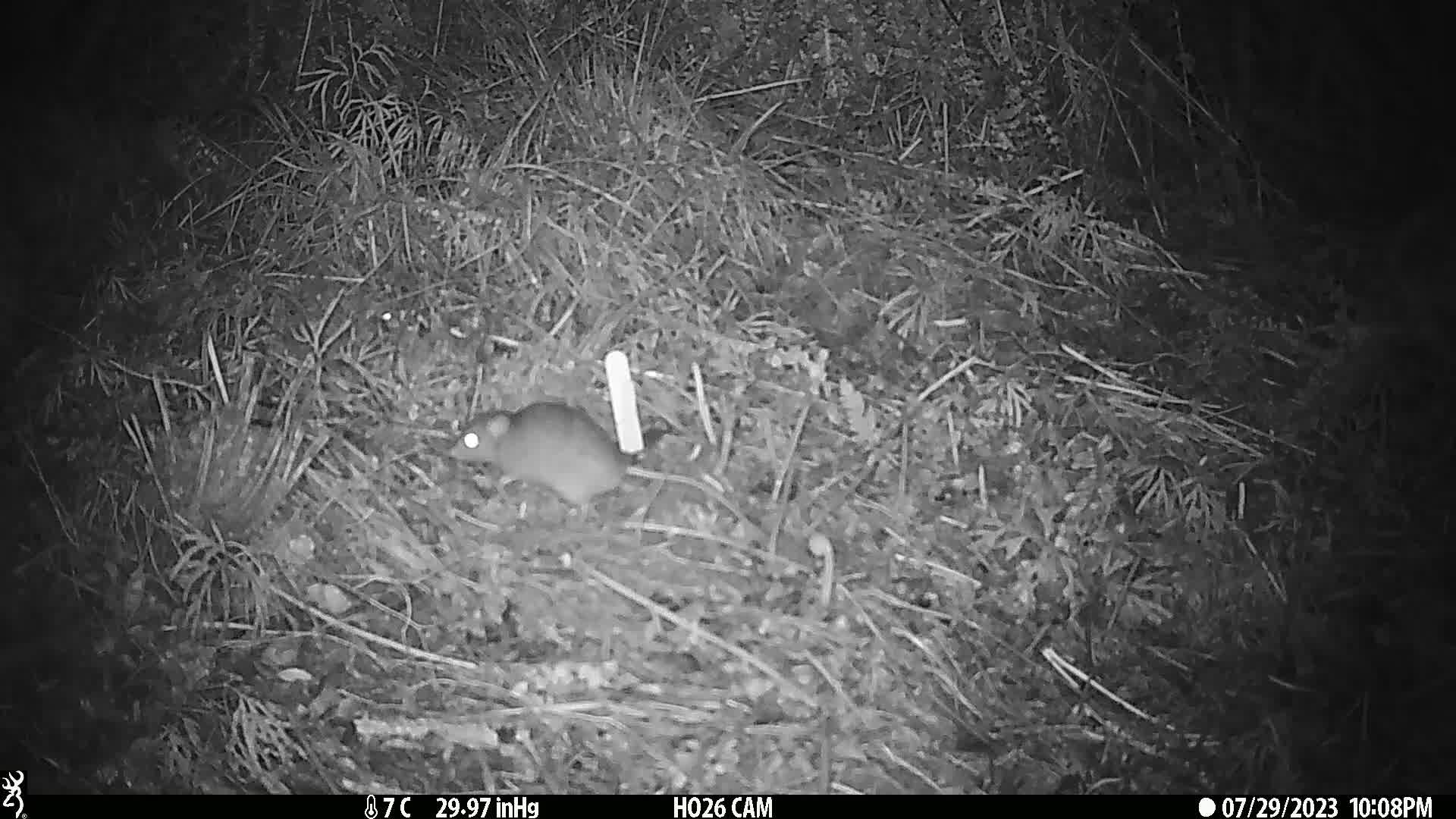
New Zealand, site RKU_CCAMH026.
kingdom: Animalia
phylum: Chordata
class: Mammalia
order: Rodentia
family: Muridae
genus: Rattus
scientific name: Rattus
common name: rat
Rat (Rattus).